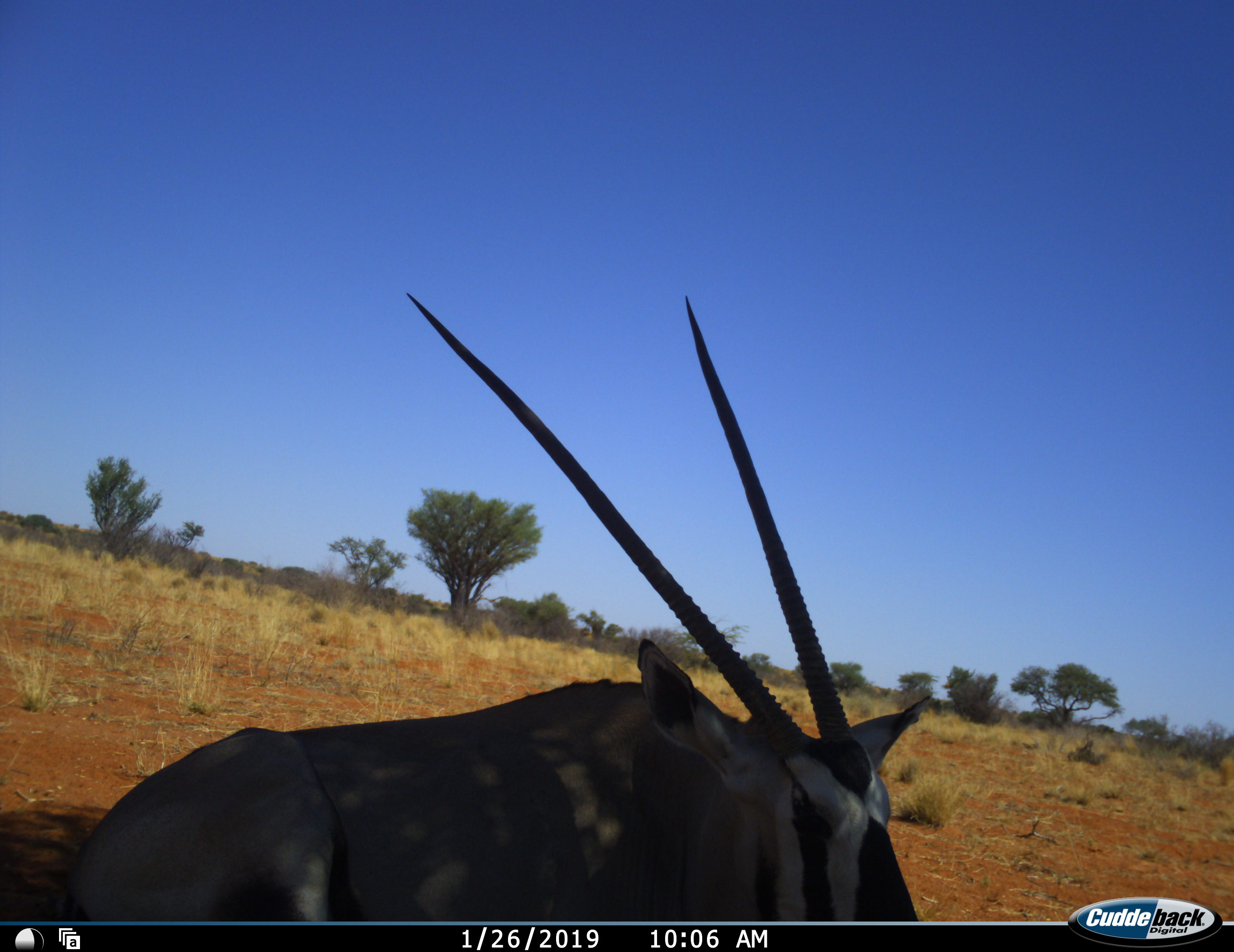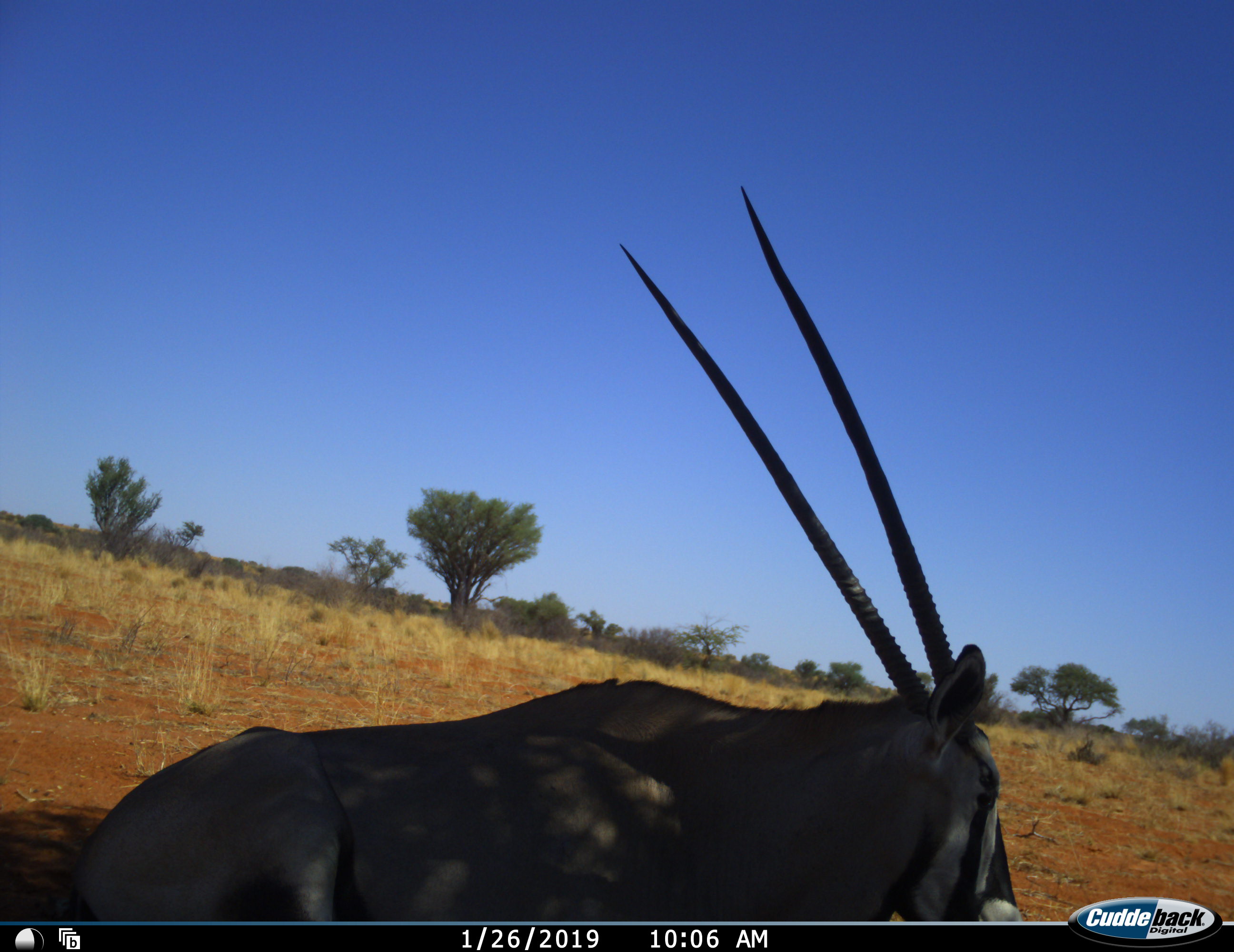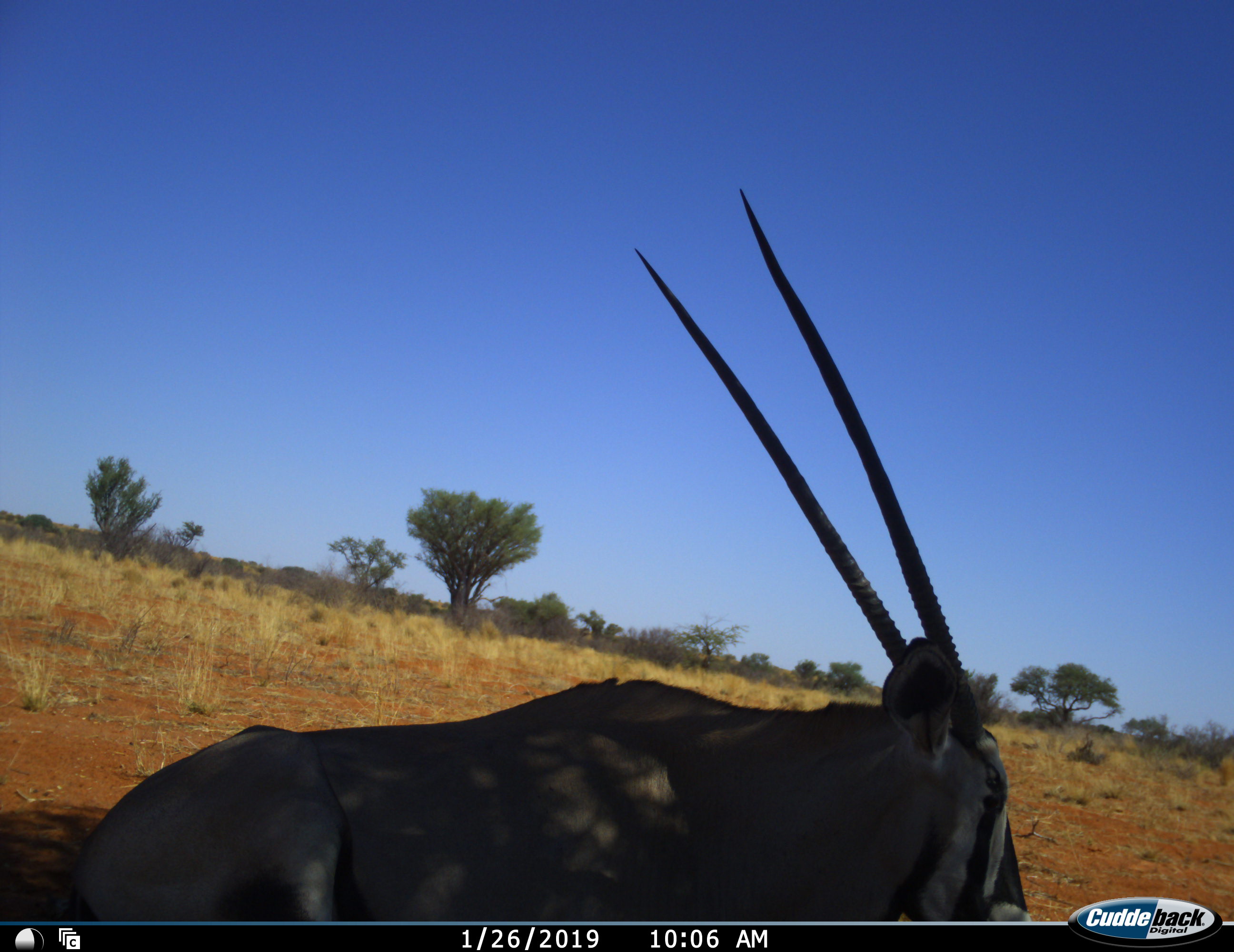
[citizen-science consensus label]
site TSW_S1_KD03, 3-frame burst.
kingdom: Animalia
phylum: Chordata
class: Mammalia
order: Artiodactyla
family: Bovidae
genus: Oryx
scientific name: Oryx gazella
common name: gemsbok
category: oryx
Oryx (gemsbok) (Oryx gazella), count 1. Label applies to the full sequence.